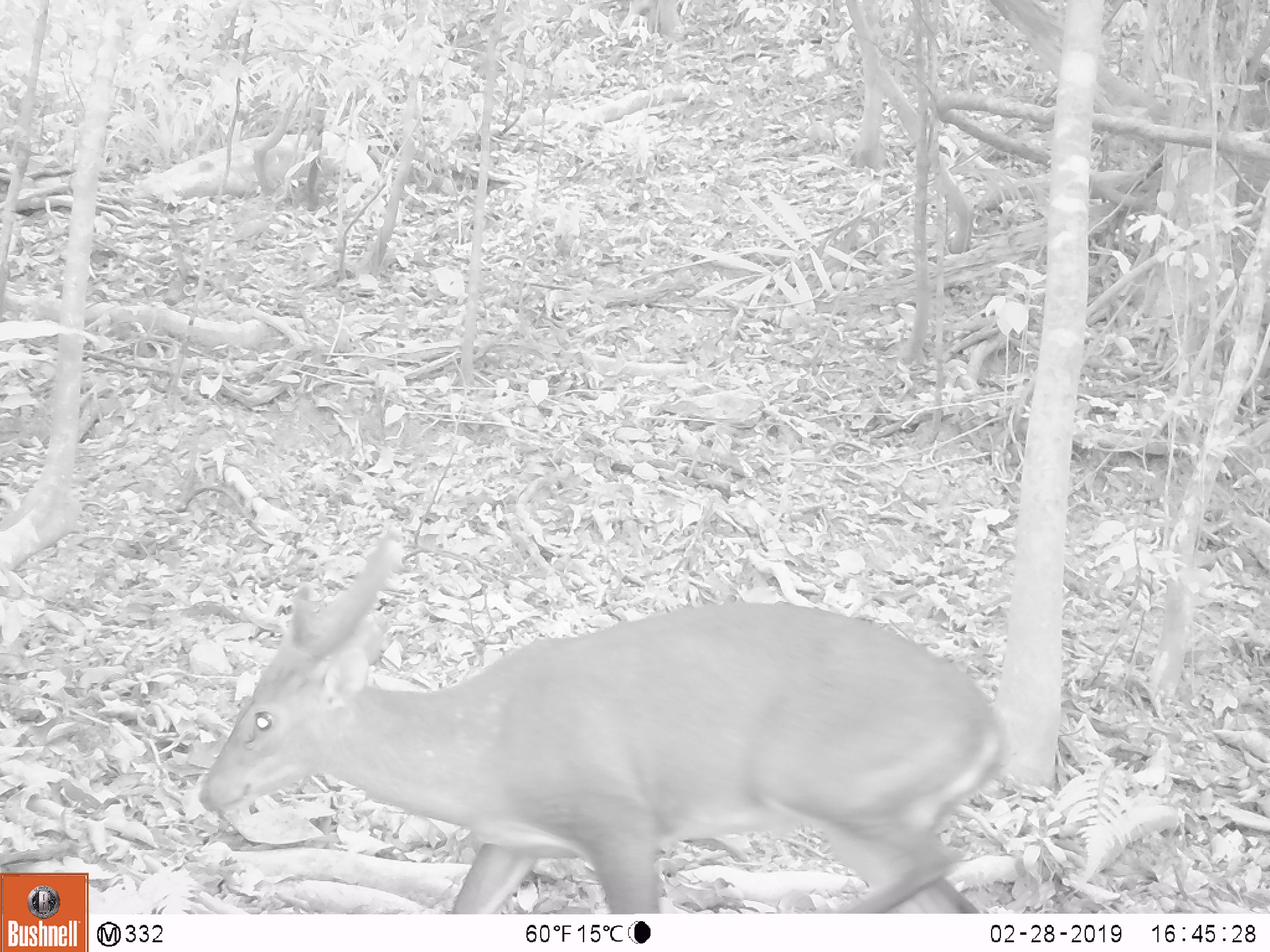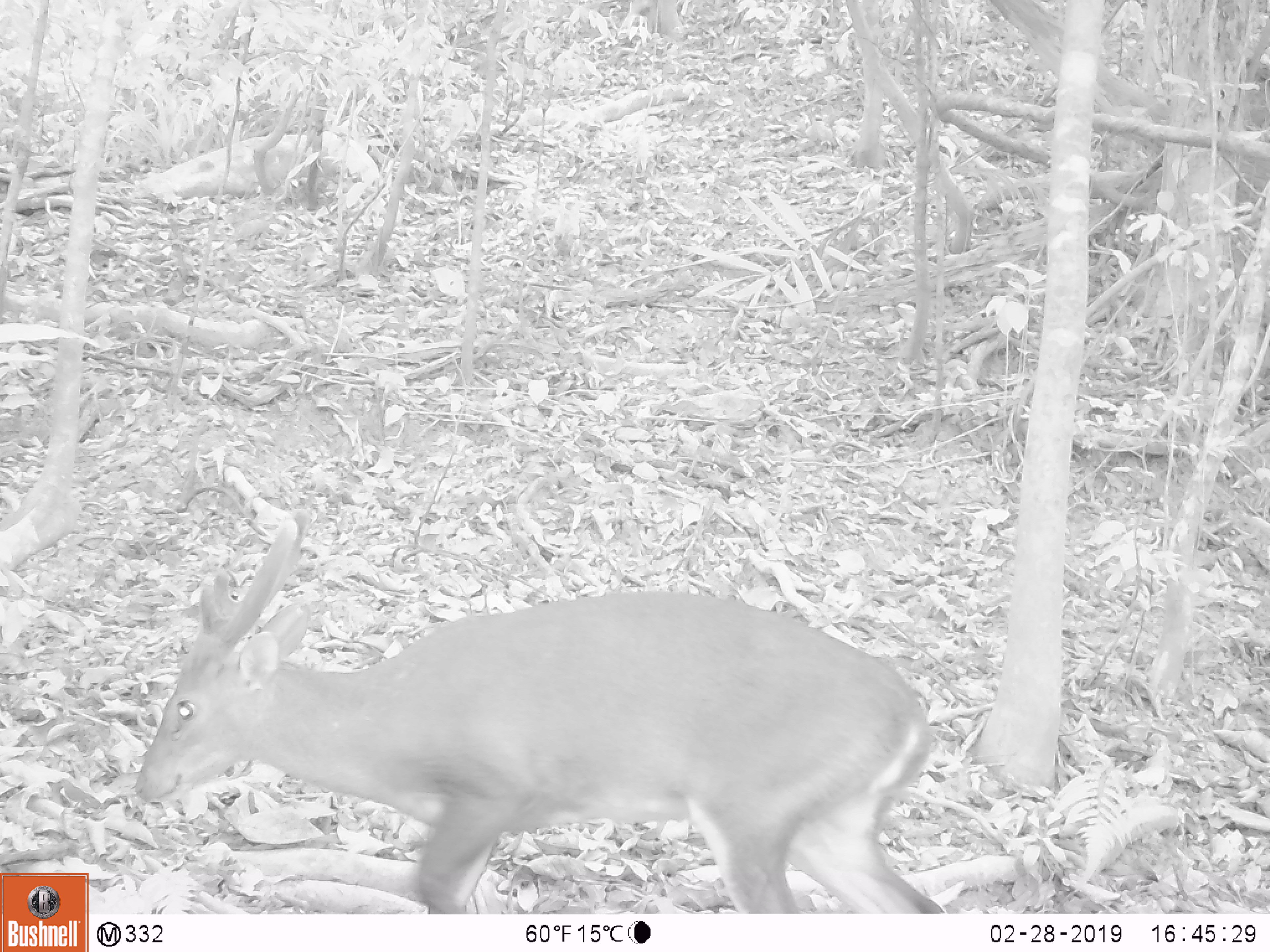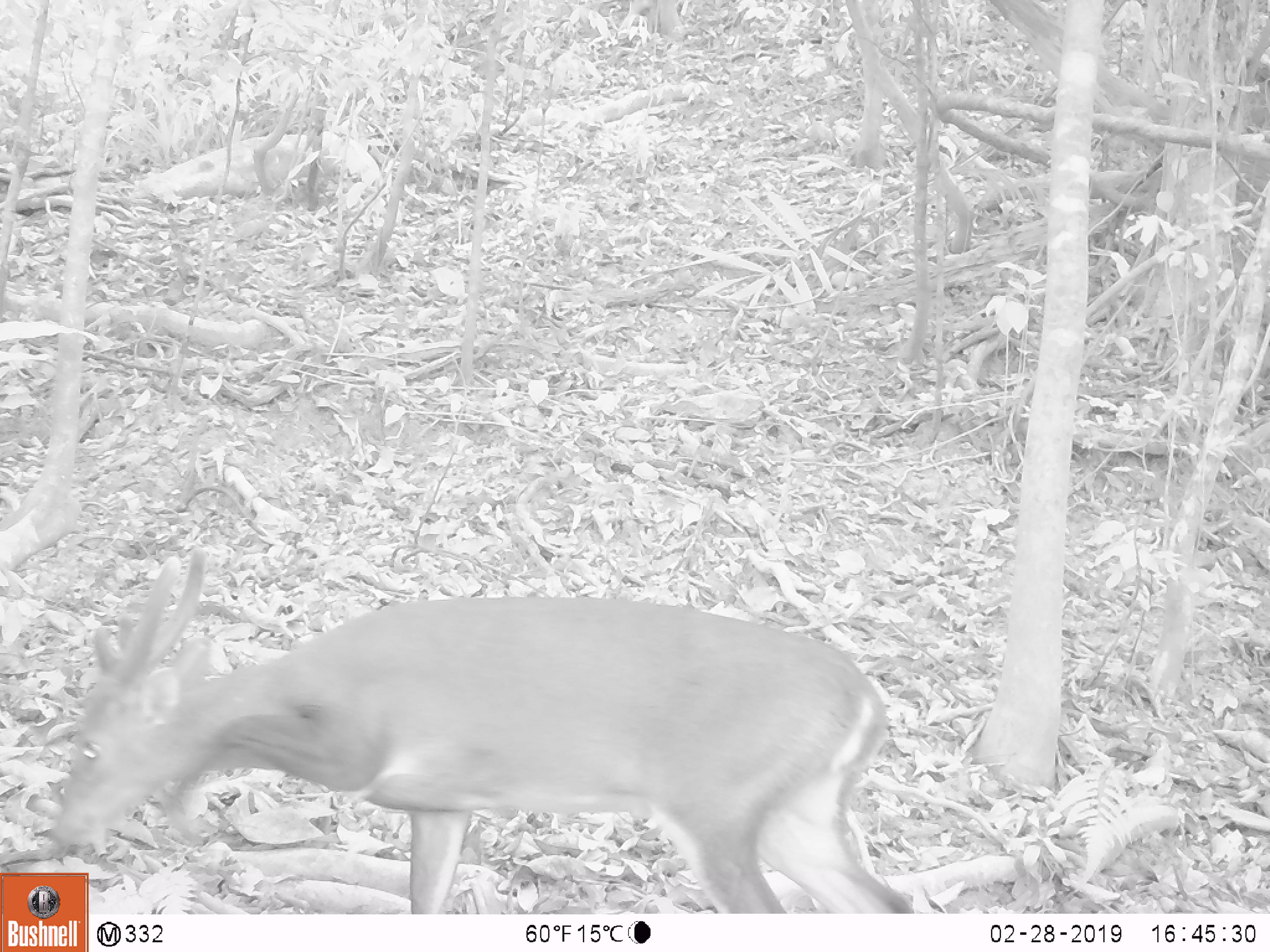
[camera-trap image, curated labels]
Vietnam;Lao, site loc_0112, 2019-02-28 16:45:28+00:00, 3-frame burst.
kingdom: Animalia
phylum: Chordata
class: Mammalia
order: Artiodactyla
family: Cervidae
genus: Muntiacus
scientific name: Muntiacus vuquangensis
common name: large-antlered muntjac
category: large antlered muntjac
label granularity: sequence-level